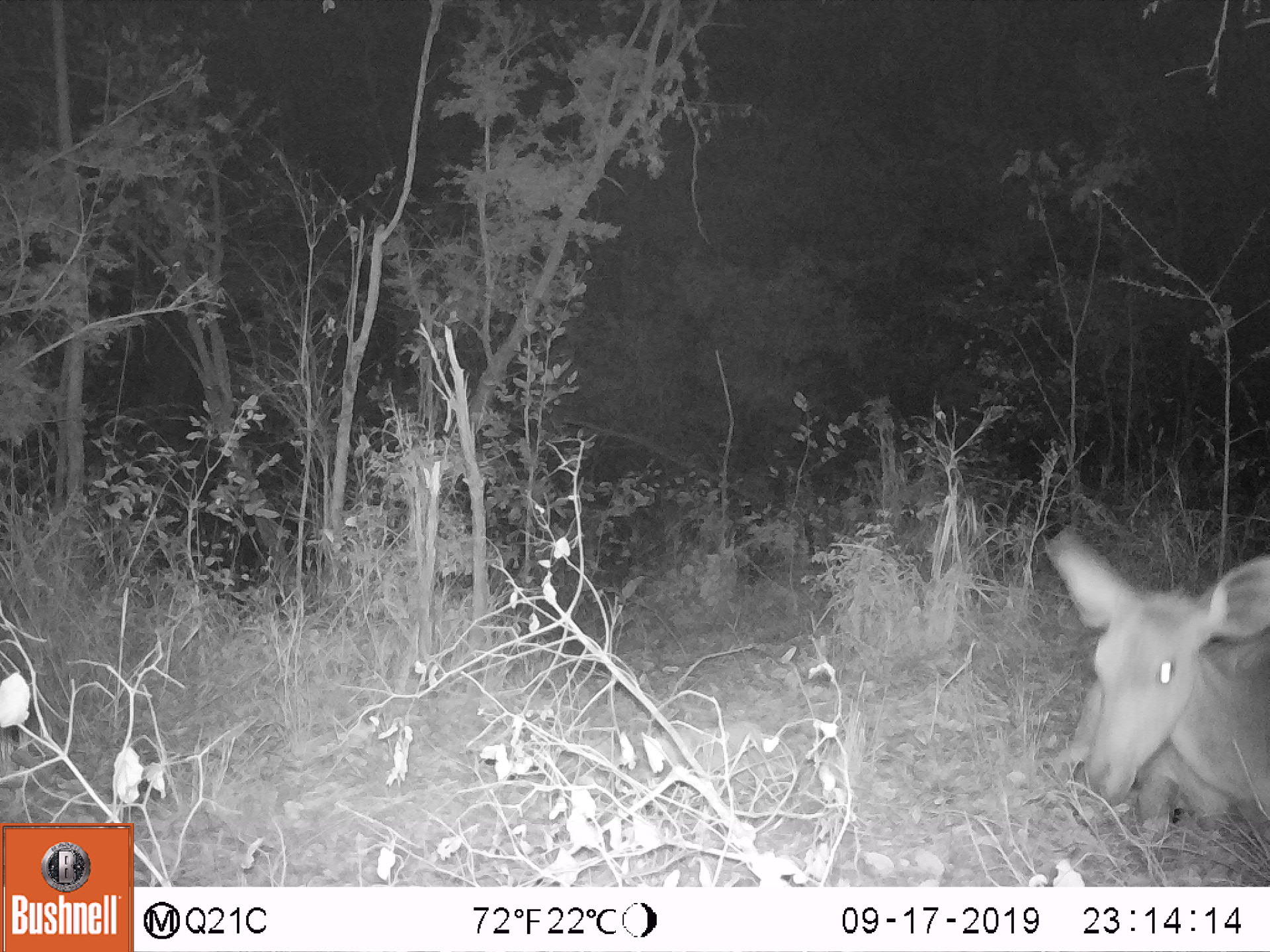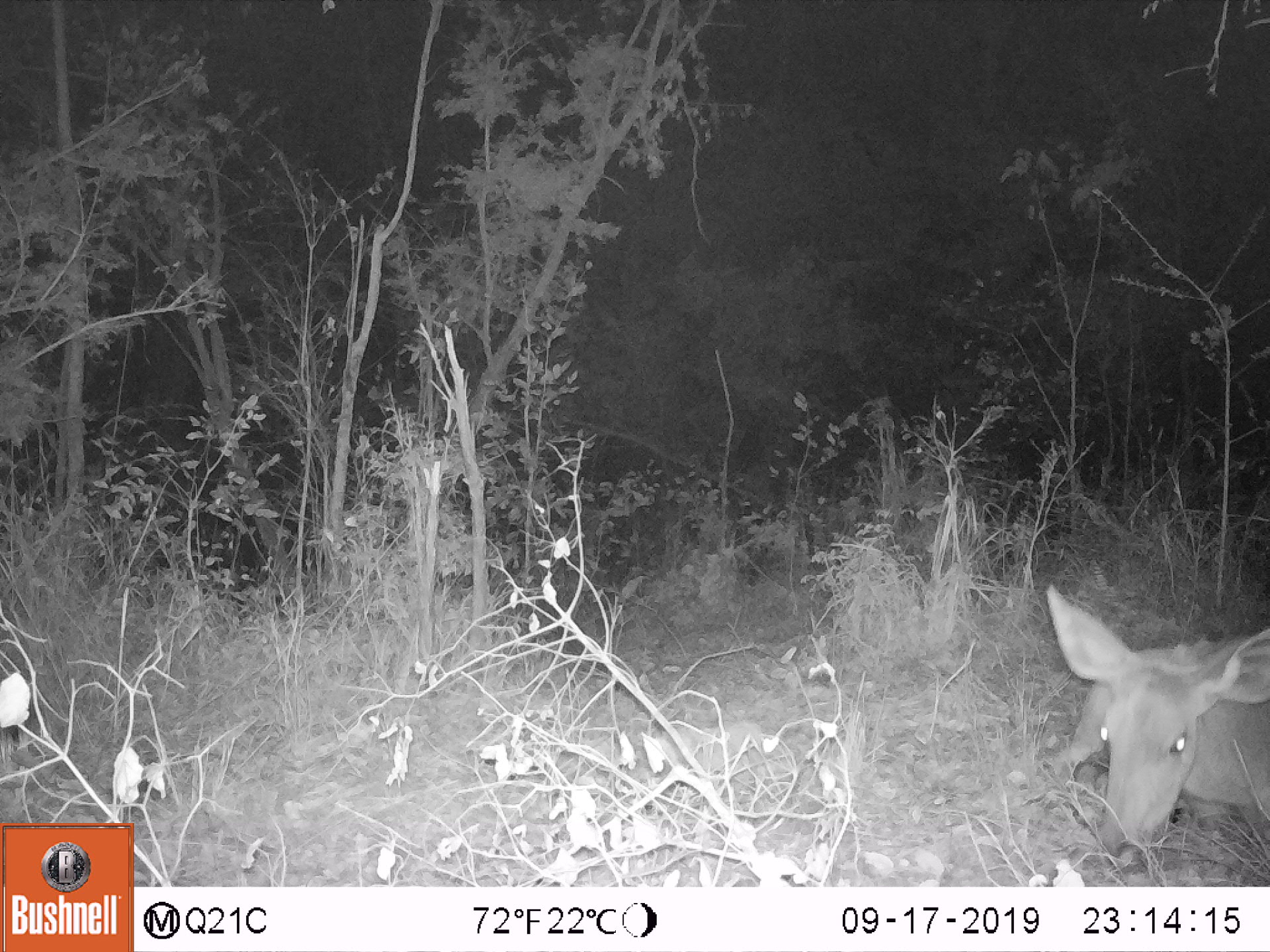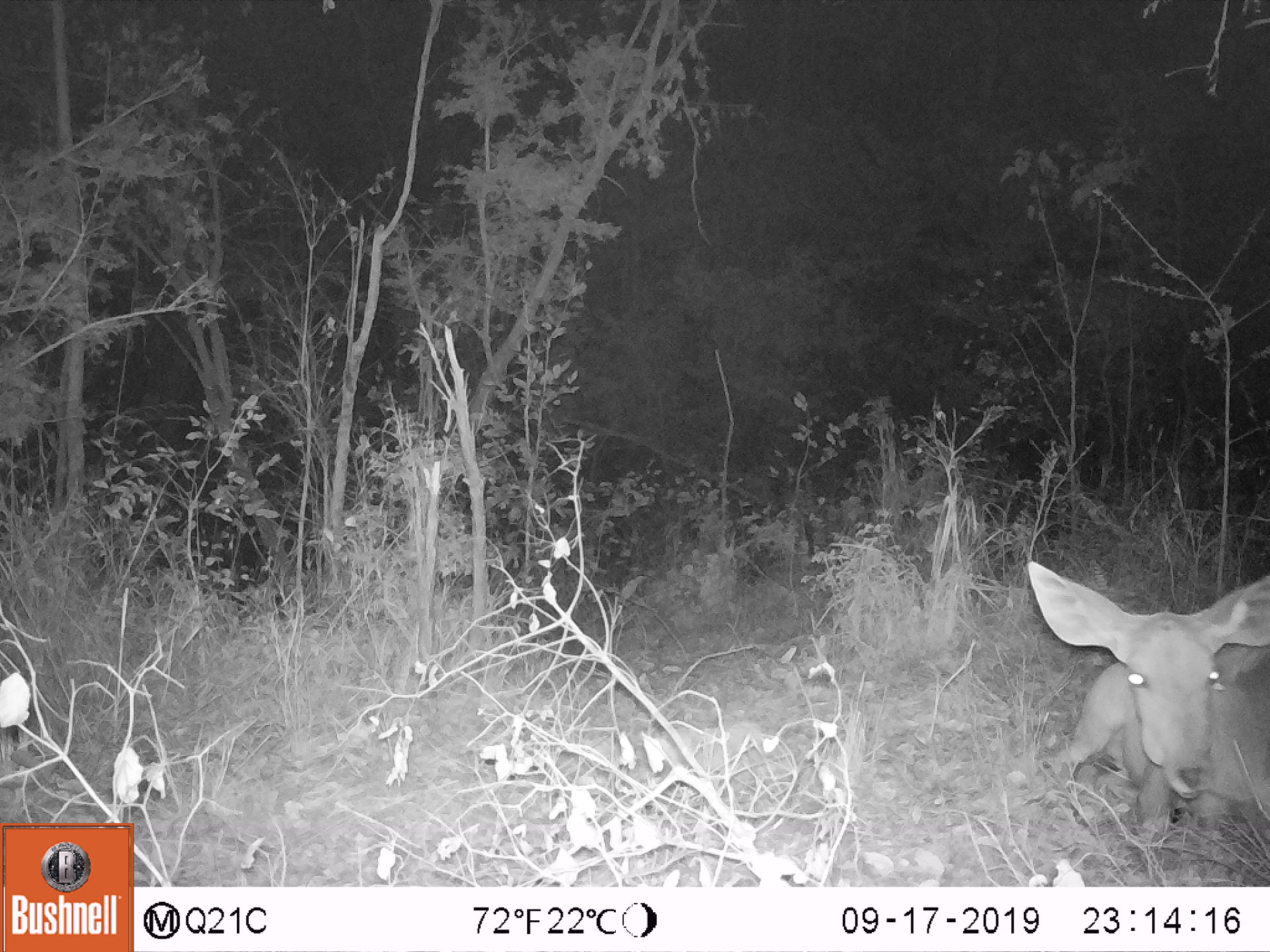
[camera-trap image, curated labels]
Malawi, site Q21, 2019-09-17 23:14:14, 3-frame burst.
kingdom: Animalia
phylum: Chordata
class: Mammalia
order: Artiodactyla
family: Bovidae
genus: Tragelaphus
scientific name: Tragelaphus strepsiceros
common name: greater kudu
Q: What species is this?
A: Greater kudu (Tragelaphus strepsiceros).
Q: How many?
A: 1.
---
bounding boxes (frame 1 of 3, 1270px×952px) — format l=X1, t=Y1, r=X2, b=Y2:
greater kudu: l=1027, t=515, r=1262, b=870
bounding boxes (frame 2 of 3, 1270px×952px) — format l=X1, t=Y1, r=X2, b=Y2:
greater kudu: l=1023, t=577, r=1262, b=846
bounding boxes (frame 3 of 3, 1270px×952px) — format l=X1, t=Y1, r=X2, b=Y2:
greater kudu: l=1012, t=545, r=1262, b=850